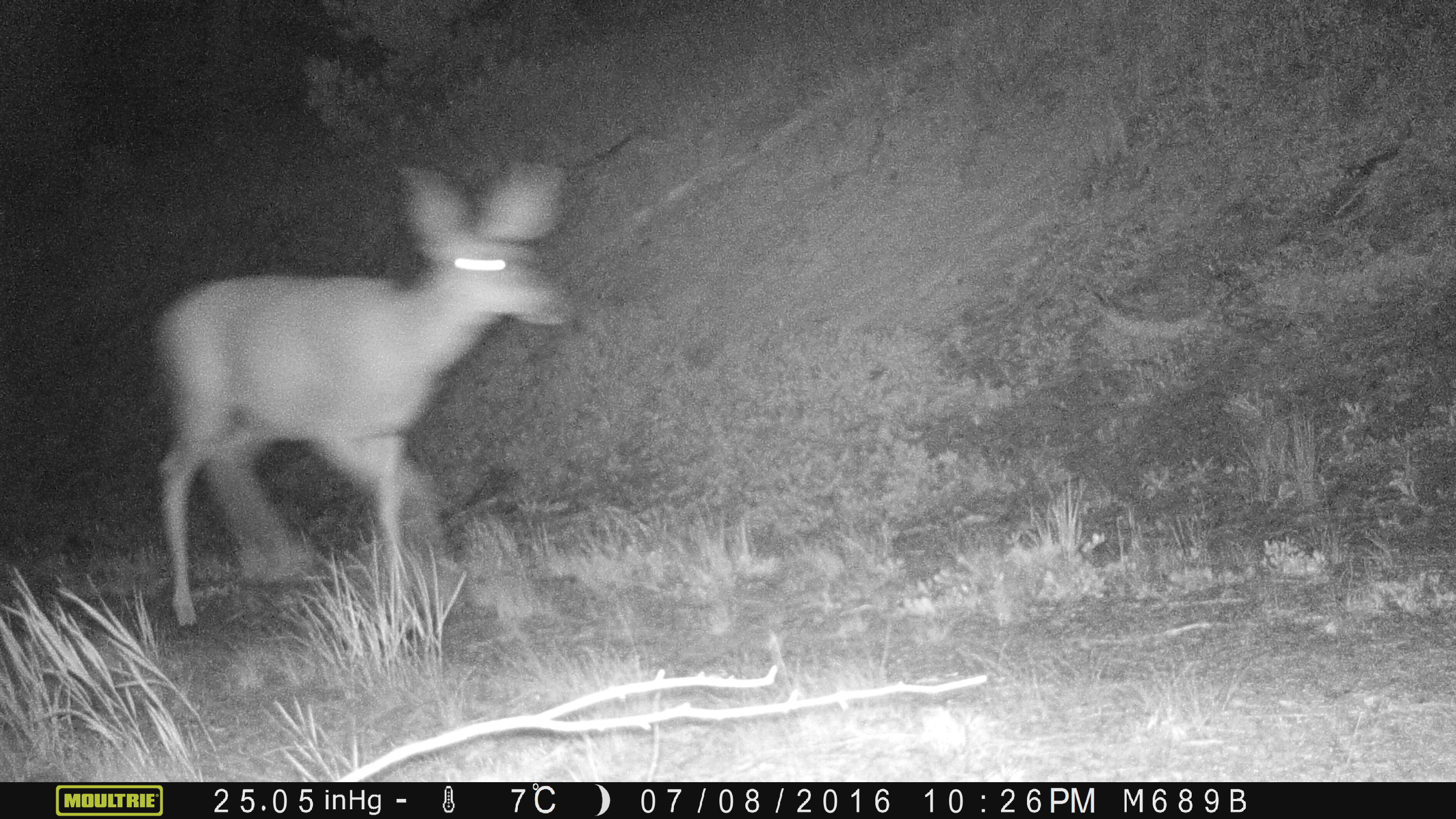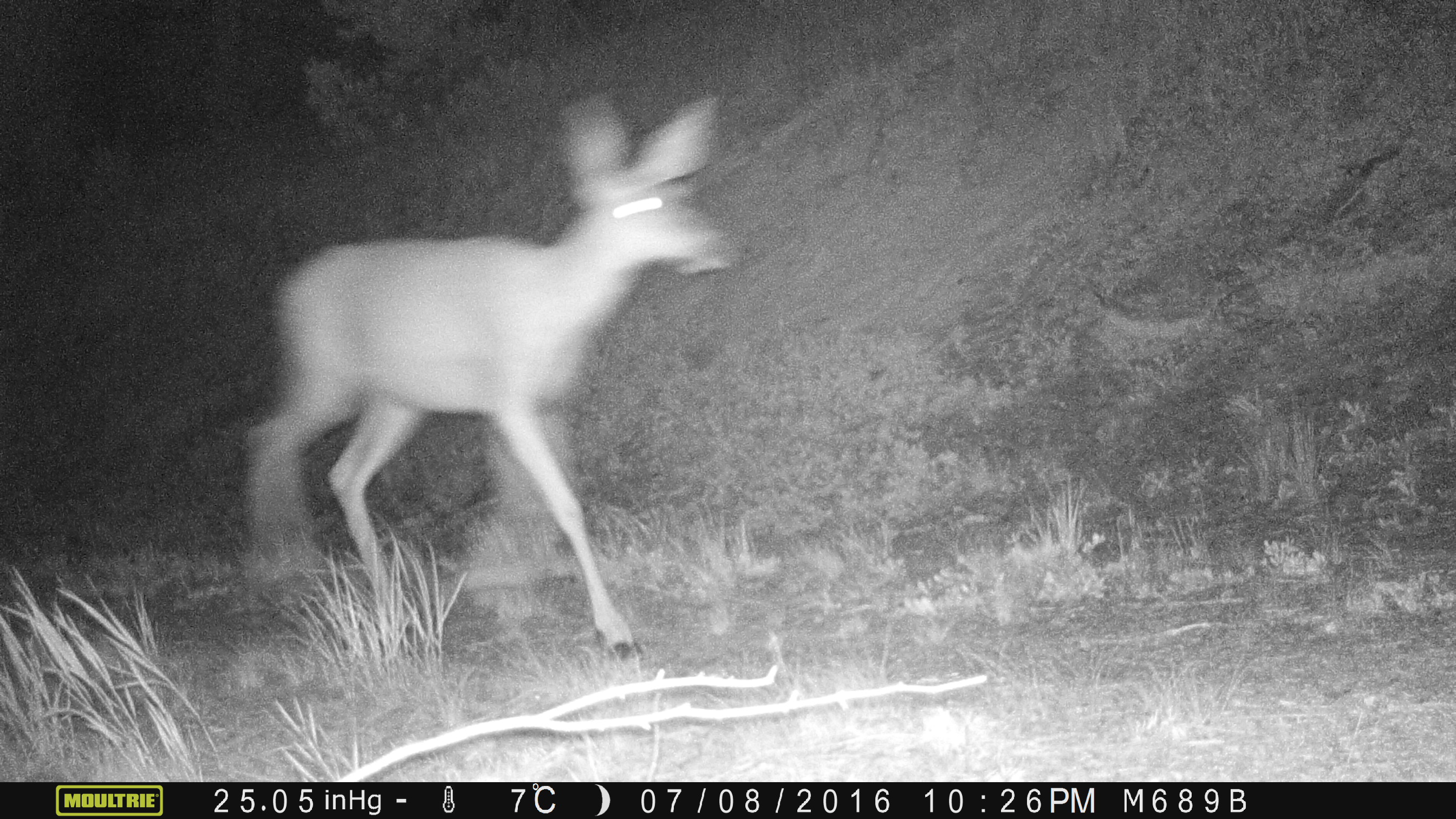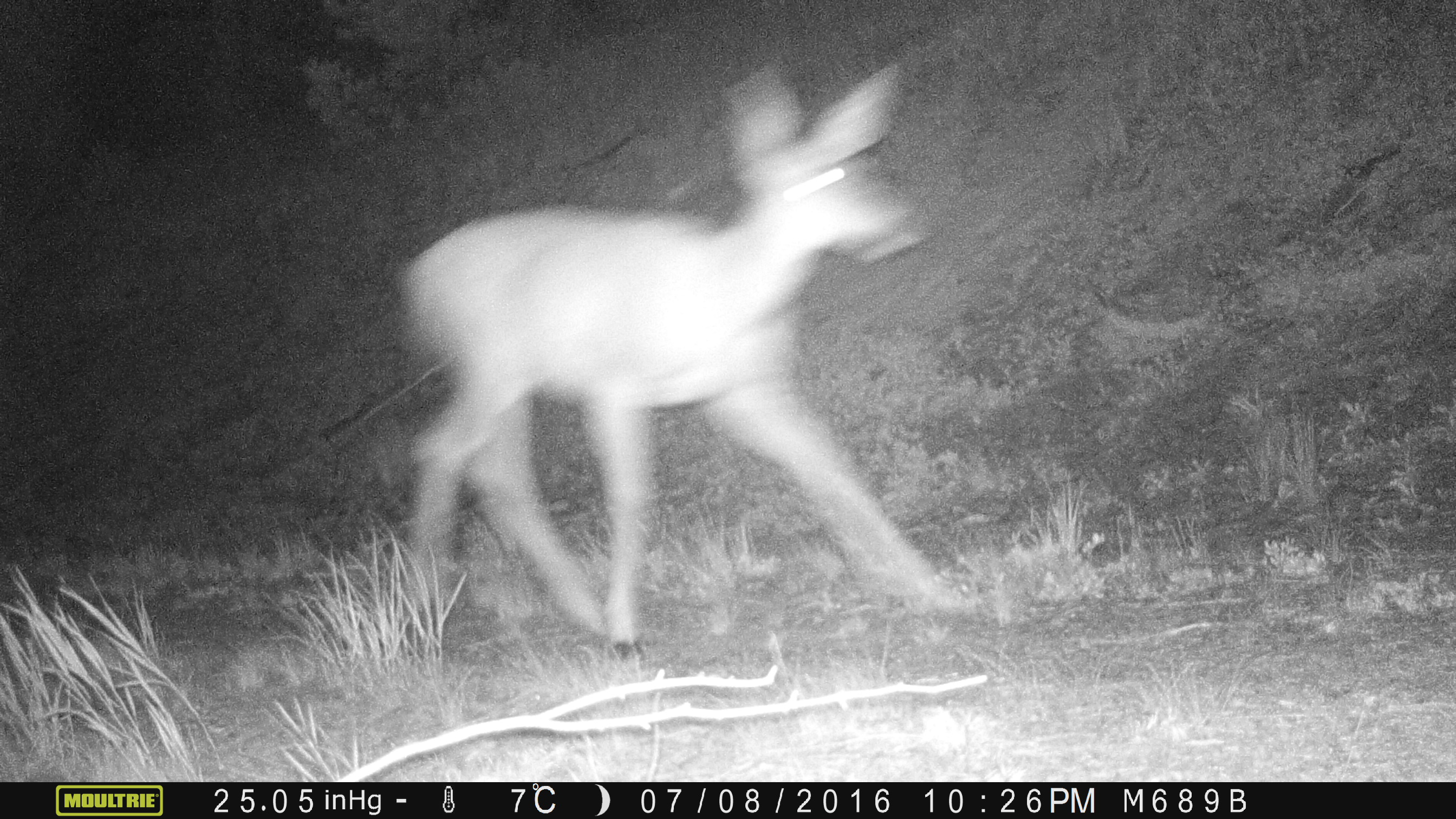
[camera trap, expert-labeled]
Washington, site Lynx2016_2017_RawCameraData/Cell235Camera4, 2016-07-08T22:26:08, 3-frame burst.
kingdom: Animalia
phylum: Chordata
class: Mammalia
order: Artiodactyla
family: Cervidae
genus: Odocoileus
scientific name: Odocoileus hemionus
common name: mule deer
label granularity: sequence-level